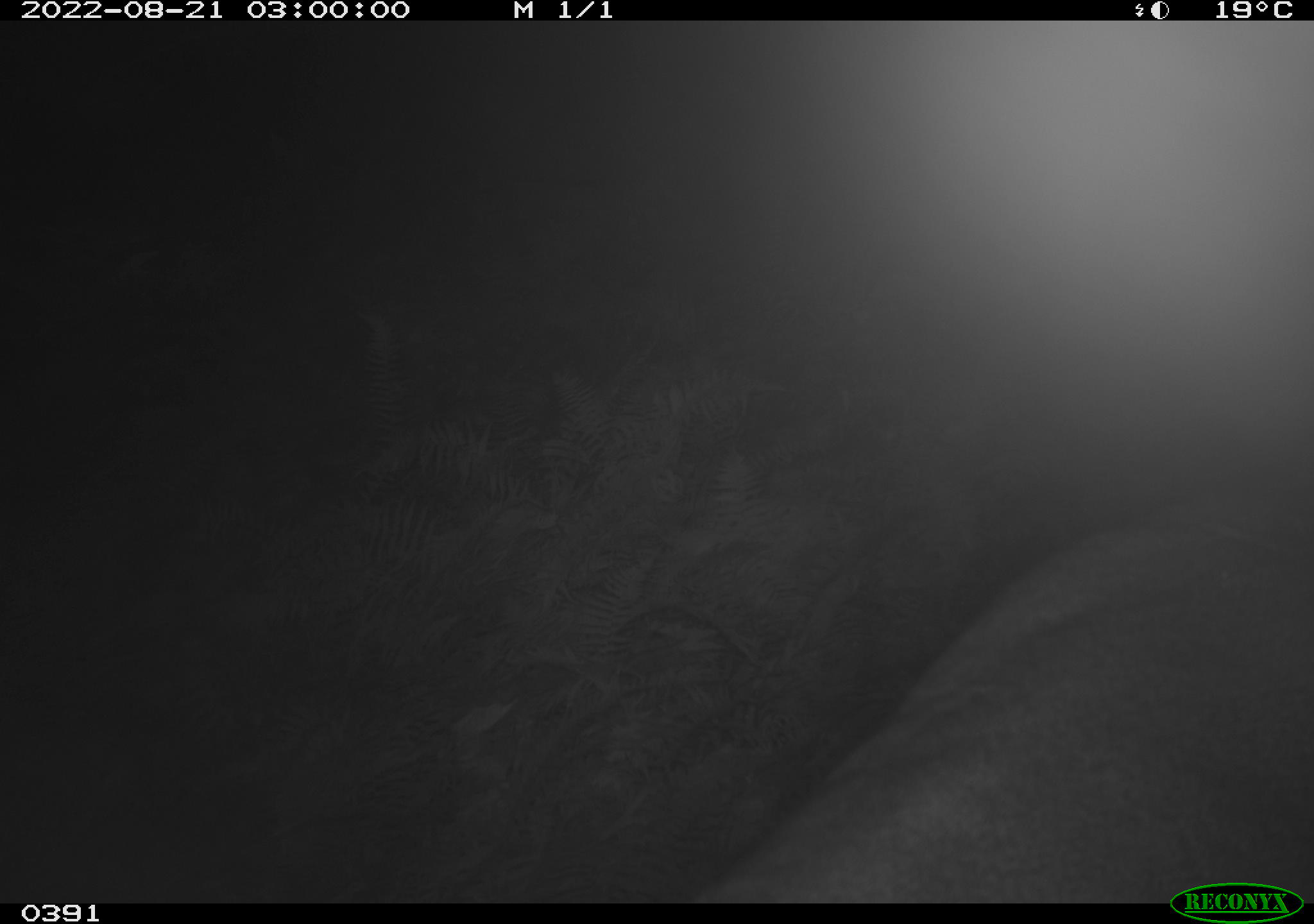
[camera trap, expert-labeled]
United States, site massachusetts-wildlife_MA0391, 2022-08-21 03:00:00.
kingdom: Animalia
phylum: Chordata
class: Mammalia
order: Artiodactyla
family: Cervidae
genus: Odocoileus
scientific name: Odocoileus virginianus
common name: white-tailed deer